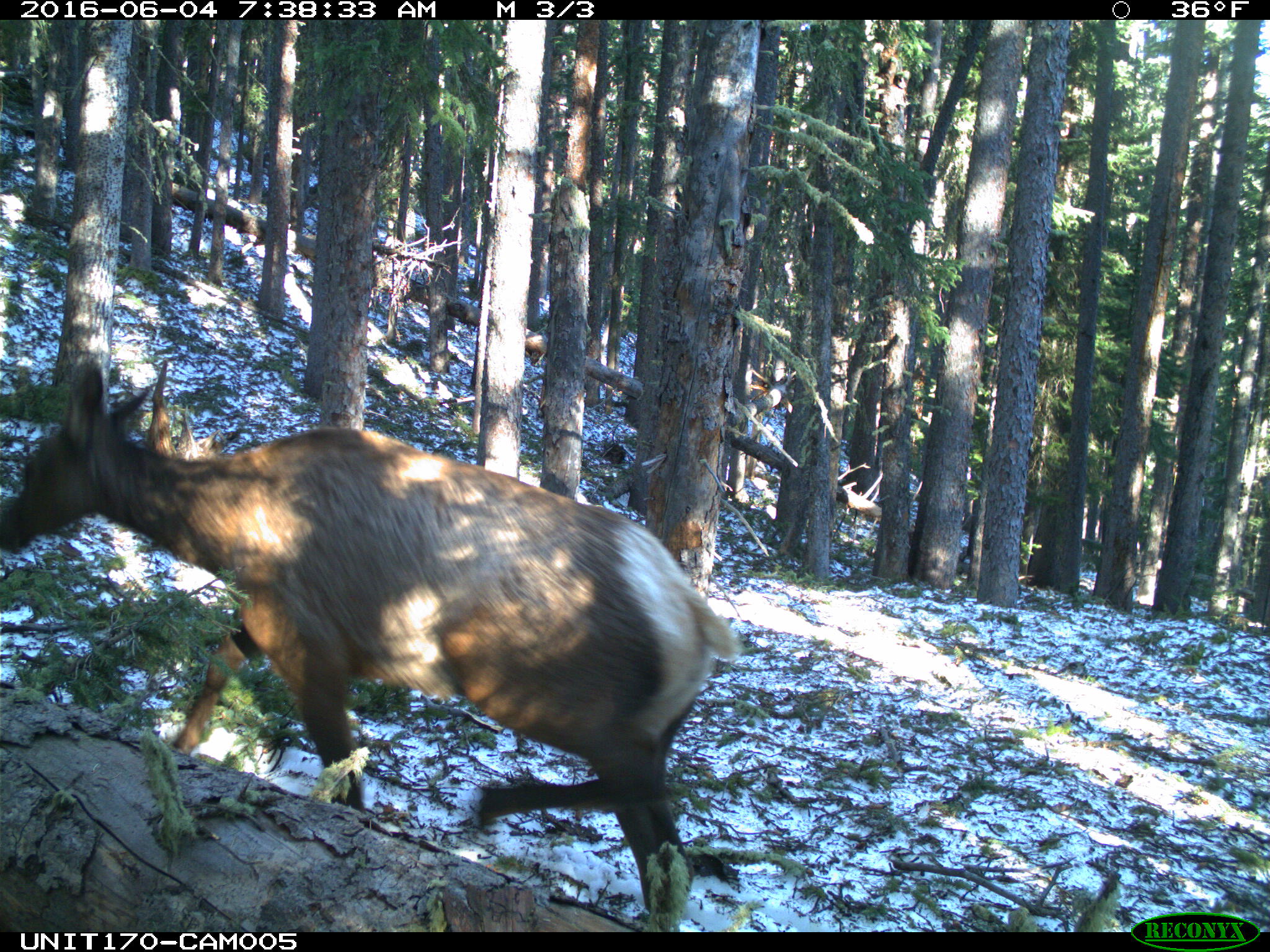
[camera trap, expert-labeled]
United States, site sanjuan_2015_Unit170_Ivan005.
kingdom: Animalia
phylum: Chordata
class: Mammalia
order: Artiodactyla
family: Cervidae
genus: Cervus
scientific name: Cervus elaphus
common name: red deer